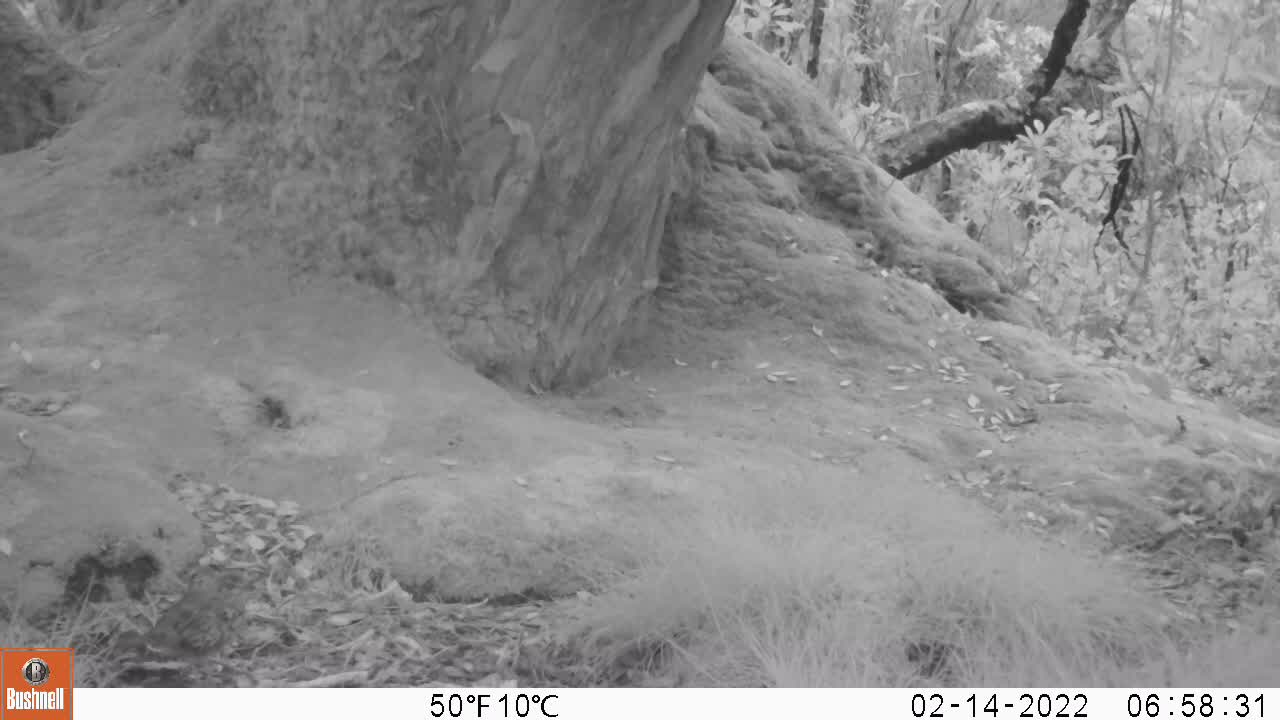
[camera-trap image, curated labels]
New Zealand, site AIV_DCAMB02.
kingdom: Animalia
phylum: Chordata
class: Aves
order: Passeriformes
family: Turdidae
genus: Turdus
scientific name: Turdus philomelos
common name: song thrush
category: thrush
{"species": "thrush (song thrush) (Turdus philomelos)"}